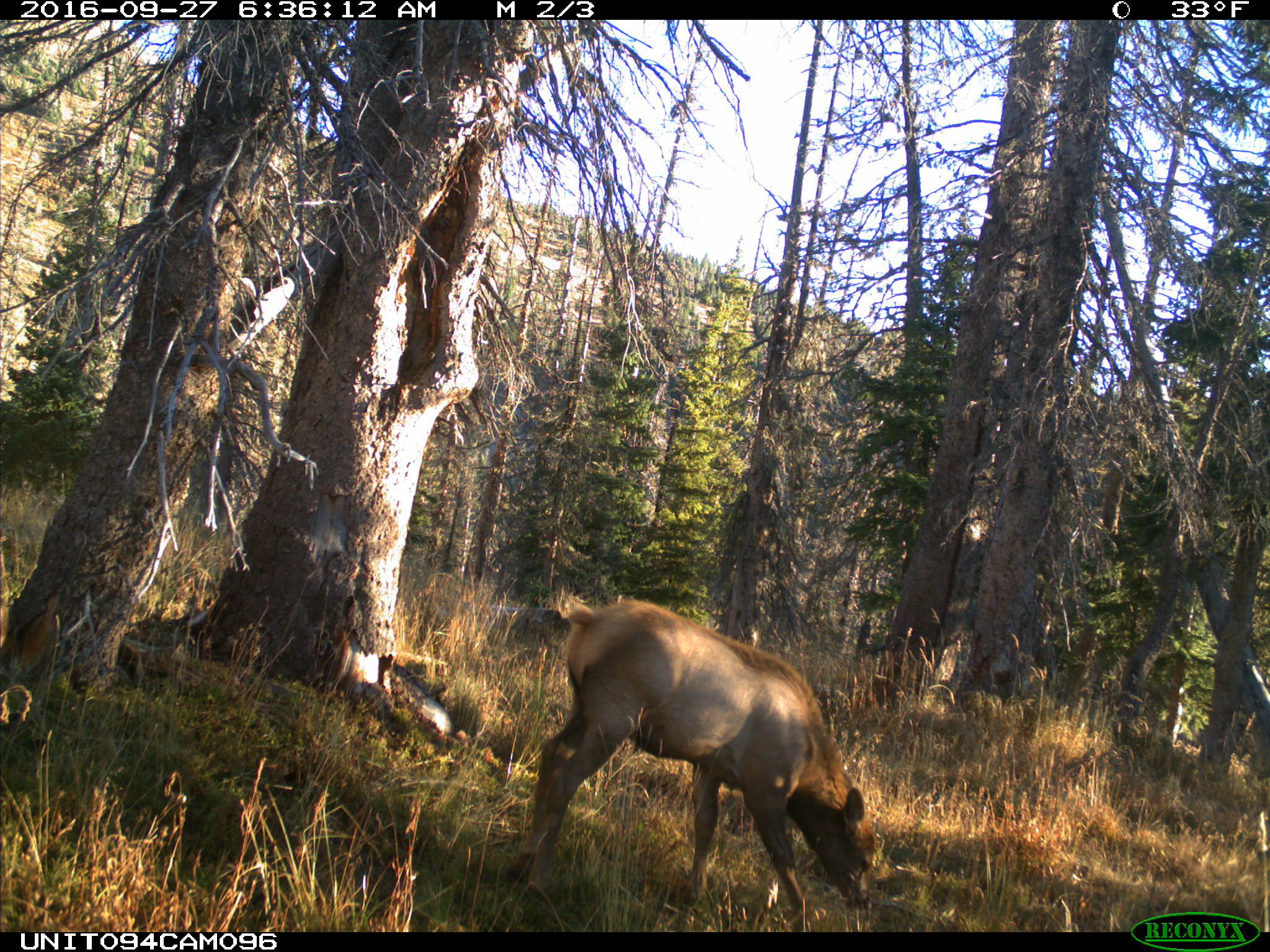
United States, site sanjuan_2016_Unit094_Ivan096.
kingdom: Animalia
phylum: Chordata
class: Mammalia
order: Artiodactyla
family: Cervidae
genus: Cervus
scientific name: Cervus elaphus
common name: red deer